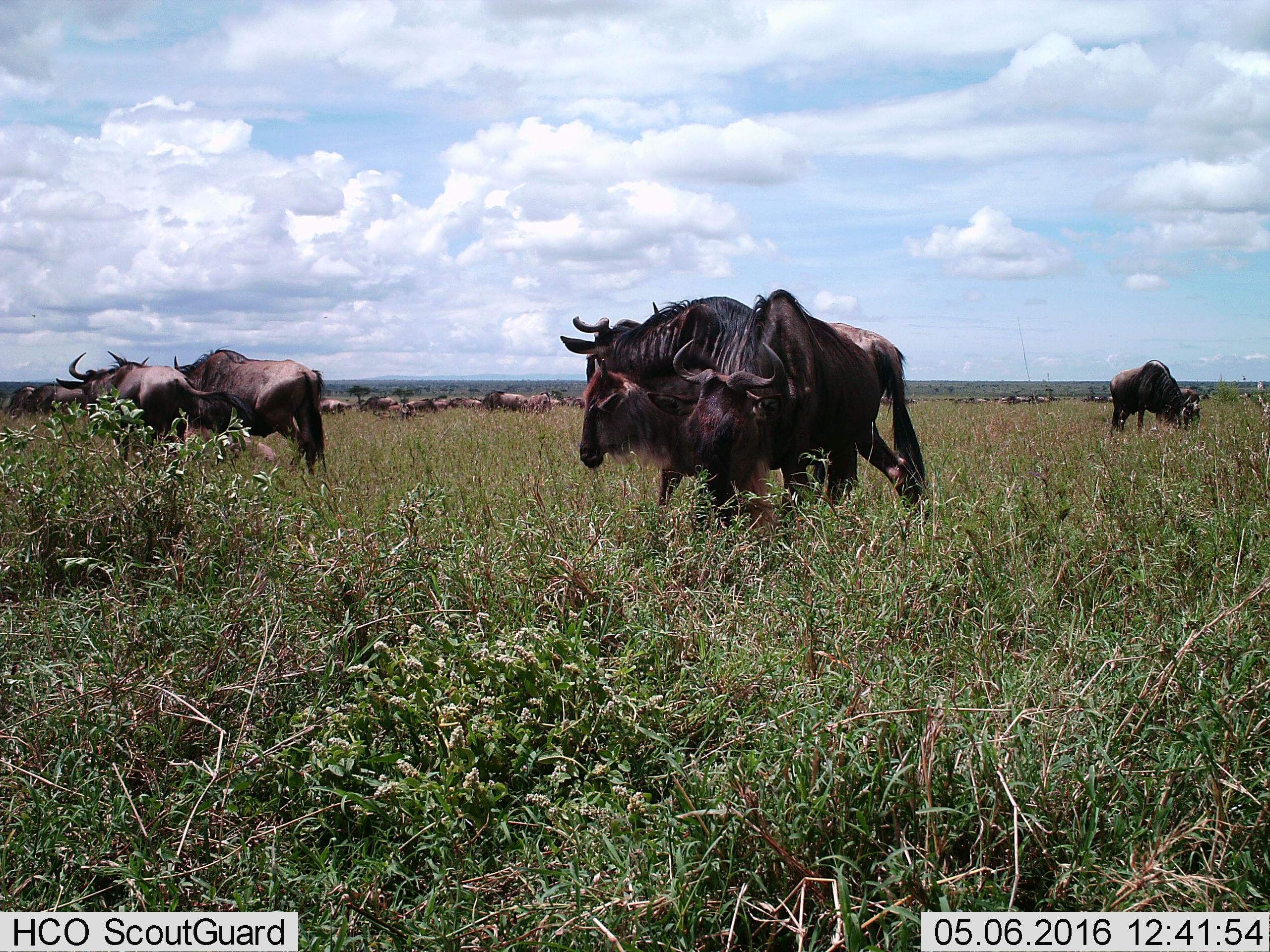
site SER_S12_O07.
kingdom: Animalia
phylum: Chordata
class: Mammalia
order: Artiodactyla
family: Bovidae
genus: Connochaetes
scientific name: Connochaetes taurinus taurinus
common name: blue wildebeest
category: wildebeestblue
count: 11-50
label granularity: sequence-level